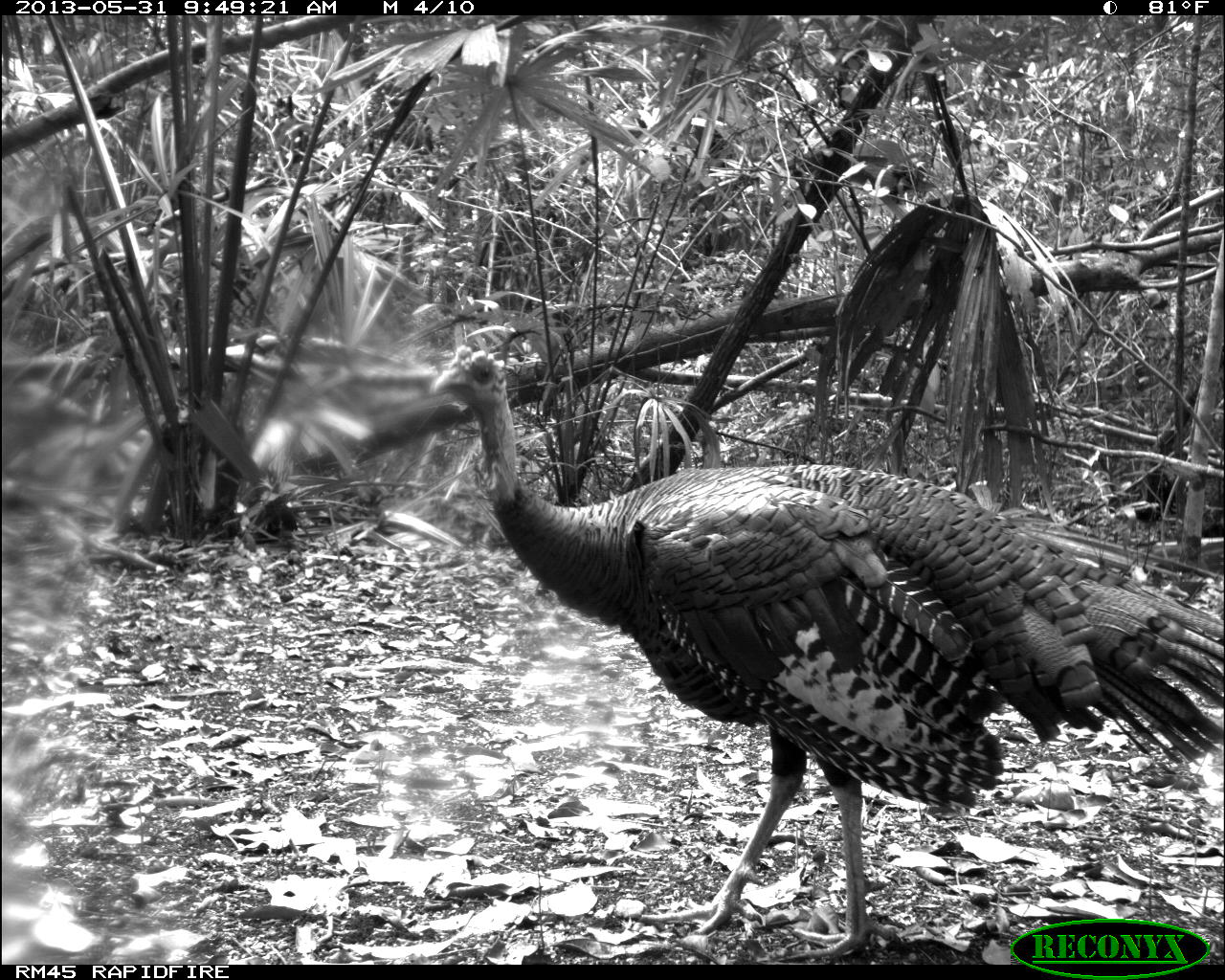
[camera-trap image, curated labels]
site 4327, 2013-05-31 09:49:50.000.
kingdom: Animalia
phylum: Chordata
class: Aves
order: Galliformes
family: Phasianidae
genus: Meleagris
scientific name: Meleagris ocellata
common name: ocellated turkey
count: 1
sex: male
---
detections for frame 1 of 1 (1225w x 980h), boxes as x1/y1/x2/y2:
meleagris ocellata: 420/336/1222/962